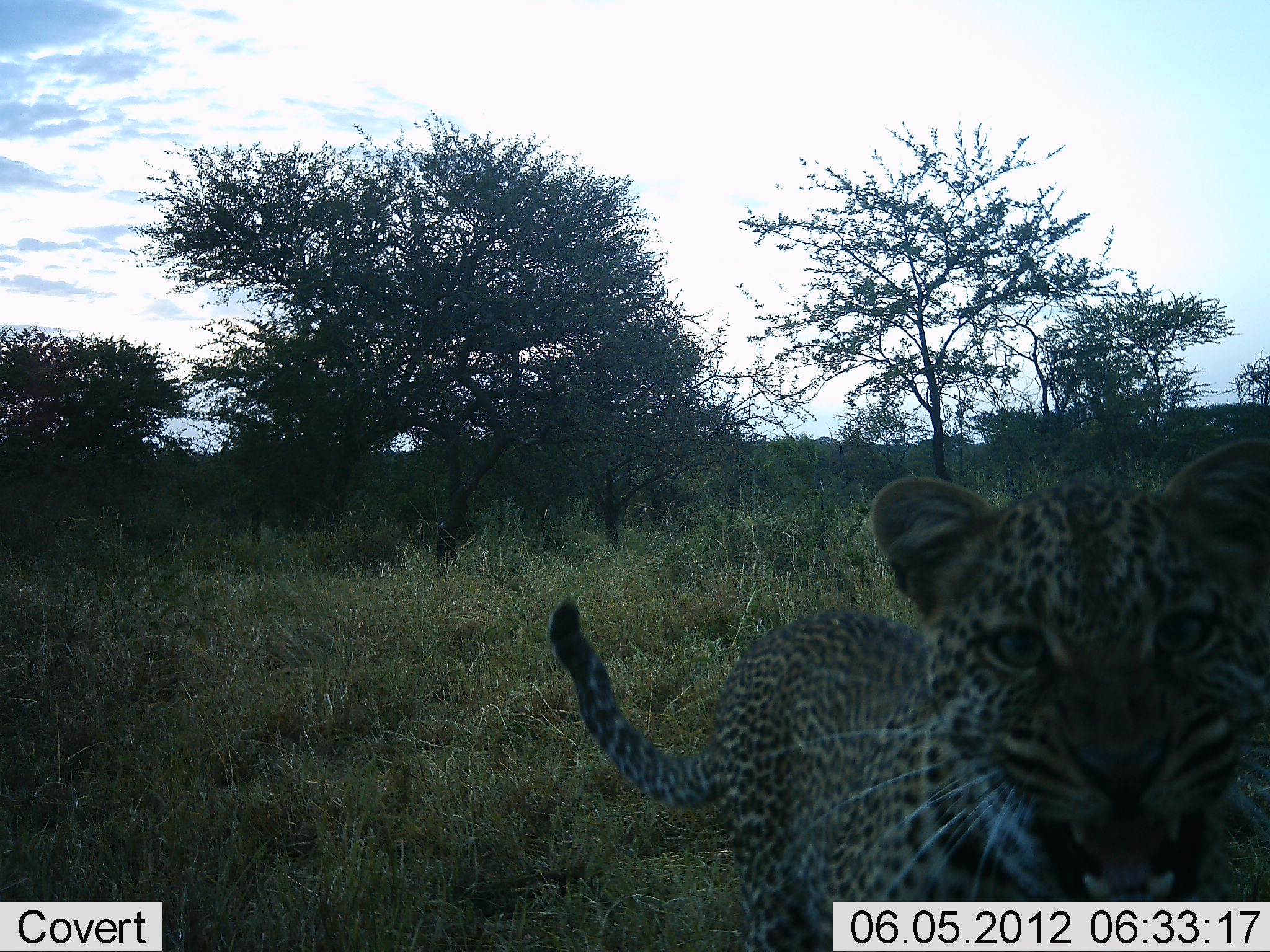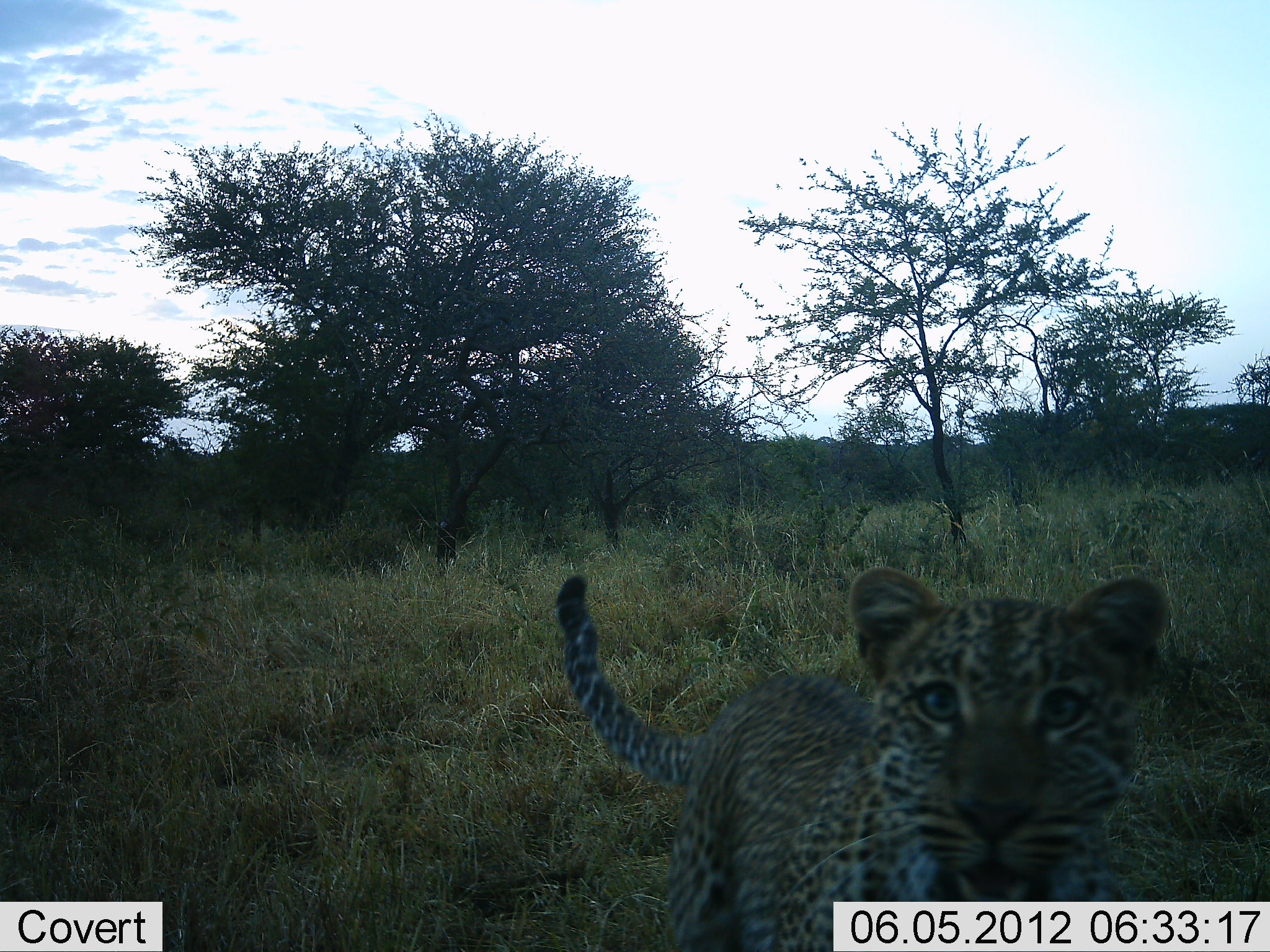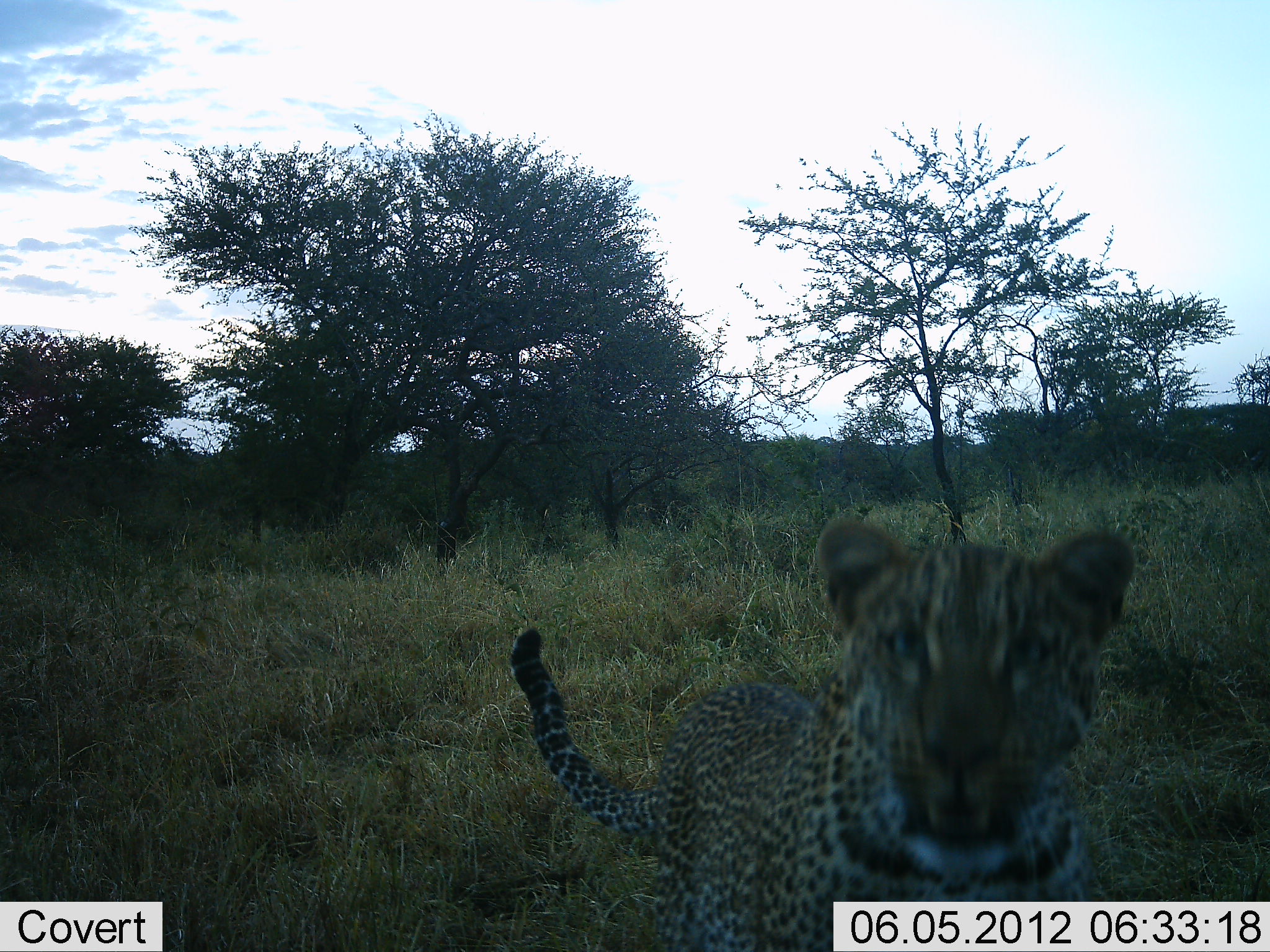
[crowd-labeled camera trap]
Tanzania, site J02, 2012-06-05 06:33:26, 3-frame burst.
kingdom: Animalia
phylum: Chordata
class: Mammalia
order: Carnivora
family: Felidae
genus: Panthera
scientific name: Panthera pardus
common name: leopard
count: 1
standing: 30%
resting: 0%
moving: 60%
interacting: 50%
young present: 20%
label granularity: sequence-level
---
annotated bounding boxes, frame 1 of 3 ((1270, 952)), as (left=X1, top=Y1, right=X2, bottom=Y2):
animal: (left=547, top=435, right=1269, bottom=952)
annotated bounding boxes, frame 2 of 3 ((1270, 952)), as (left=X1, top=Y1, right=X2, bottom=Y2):
animal: (left=551, top=563, right=1170, bottom=928)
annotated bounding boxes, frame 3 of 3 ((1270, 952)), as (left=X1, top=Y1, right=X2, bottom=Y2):
animal: (left=510, top=516, right=1137, bottom=848)